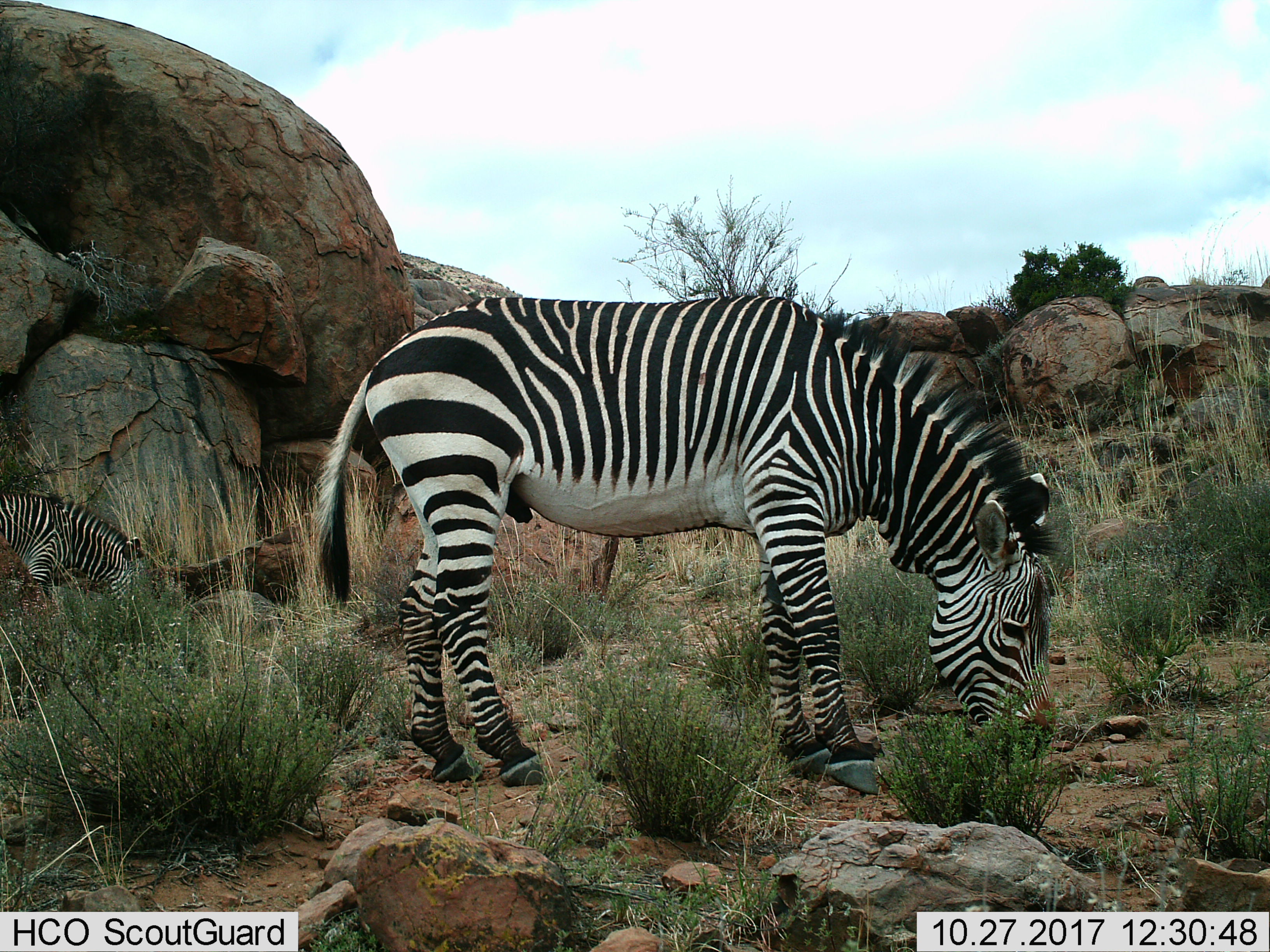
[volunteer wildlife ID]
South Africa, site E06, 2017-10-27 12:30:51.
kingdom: Animalia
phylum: Chordata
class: Mammalia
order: Perissodactyla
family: Equidae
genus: Equus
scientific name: Equus zebra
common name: mountain zebra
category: zebramountain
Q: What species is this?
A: Zebramountain (mountain zebra) (Equus zebra).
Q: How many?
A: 2.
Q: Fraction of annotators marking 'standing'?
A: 11%.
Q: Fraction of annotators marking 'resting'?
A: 0%.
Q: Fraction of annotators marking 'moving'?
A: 0%.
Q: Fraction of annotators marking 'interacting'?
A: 0%.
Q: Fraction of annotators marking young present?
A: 33%.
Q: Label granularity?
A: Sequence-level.